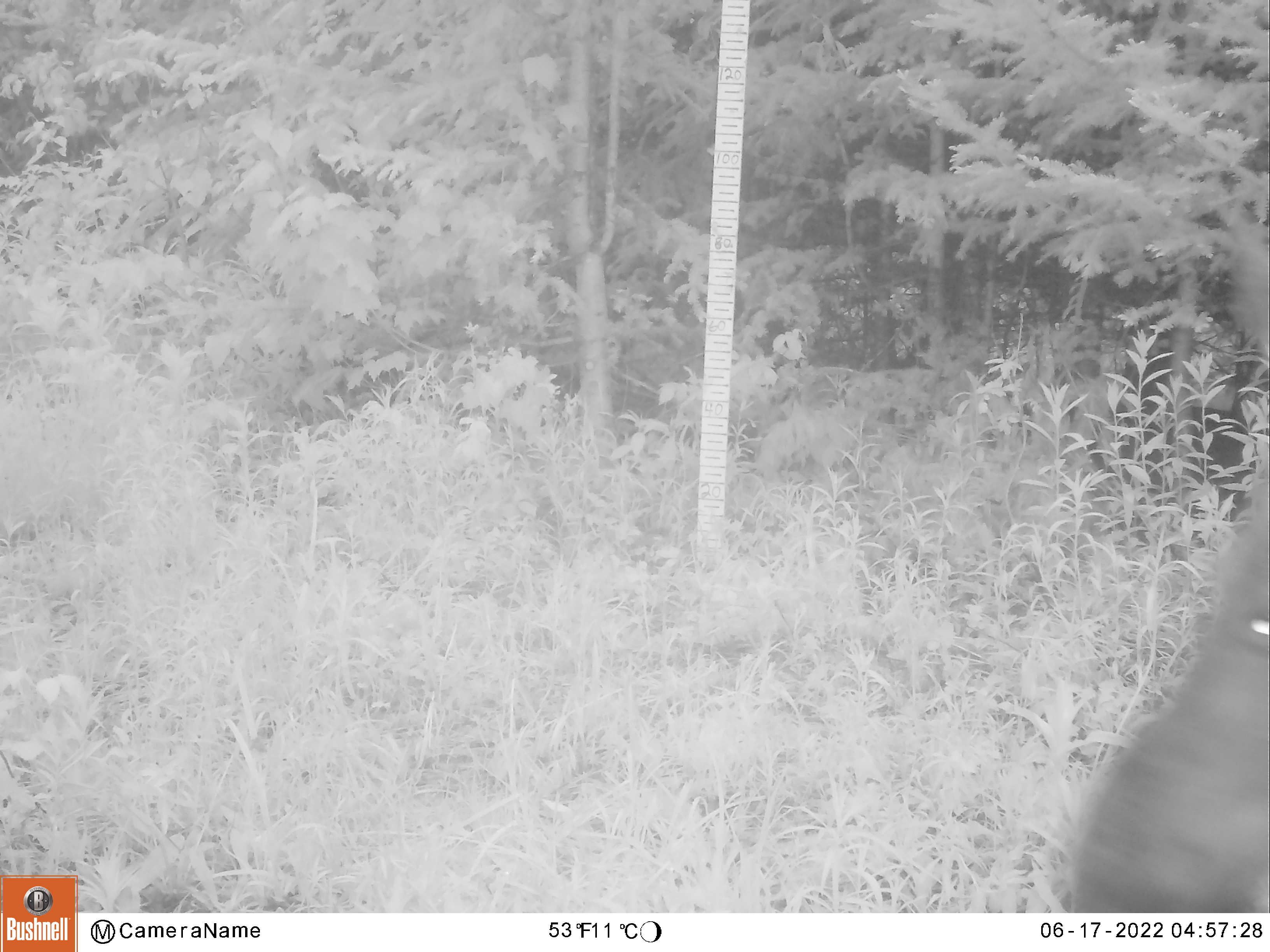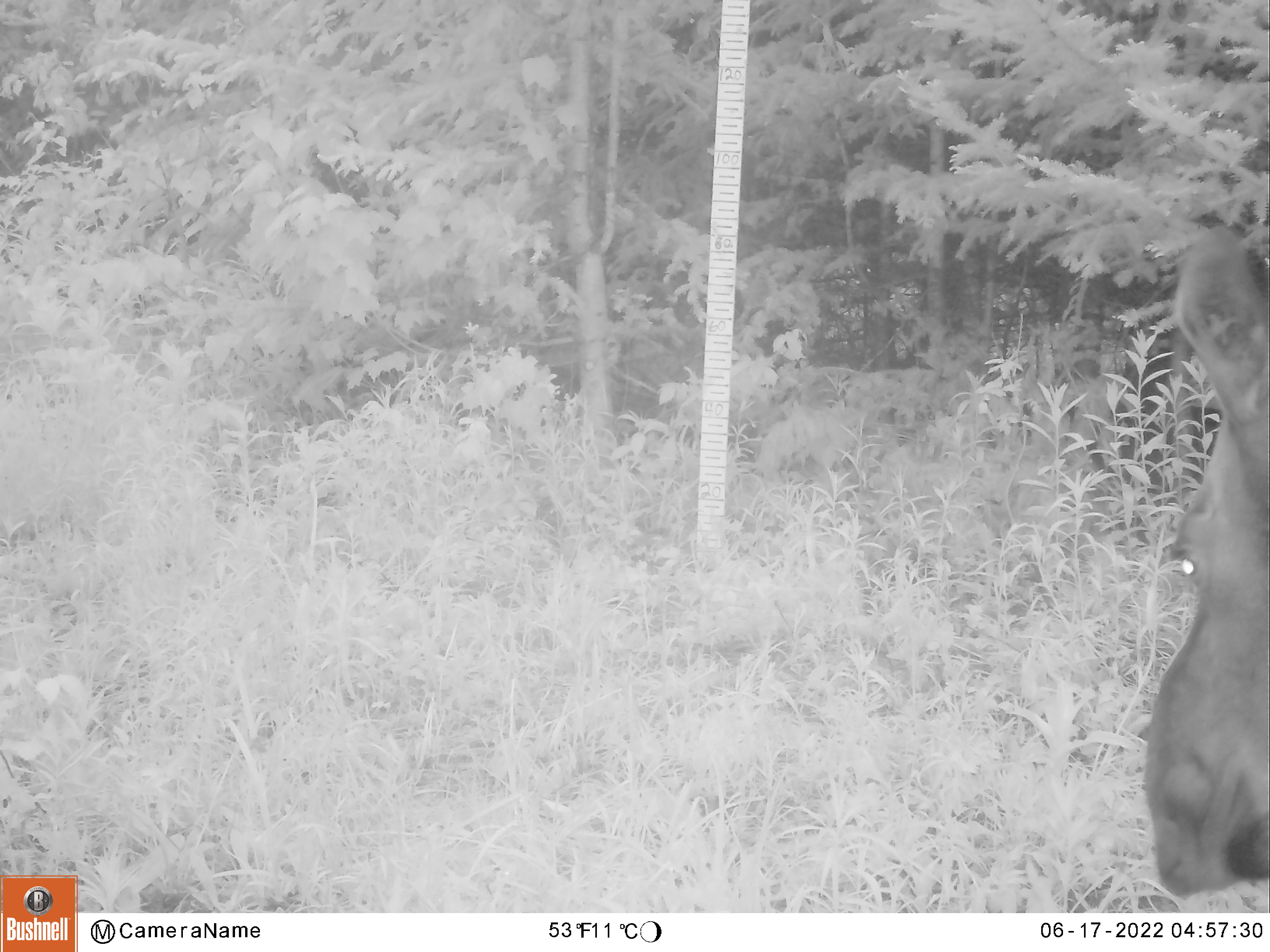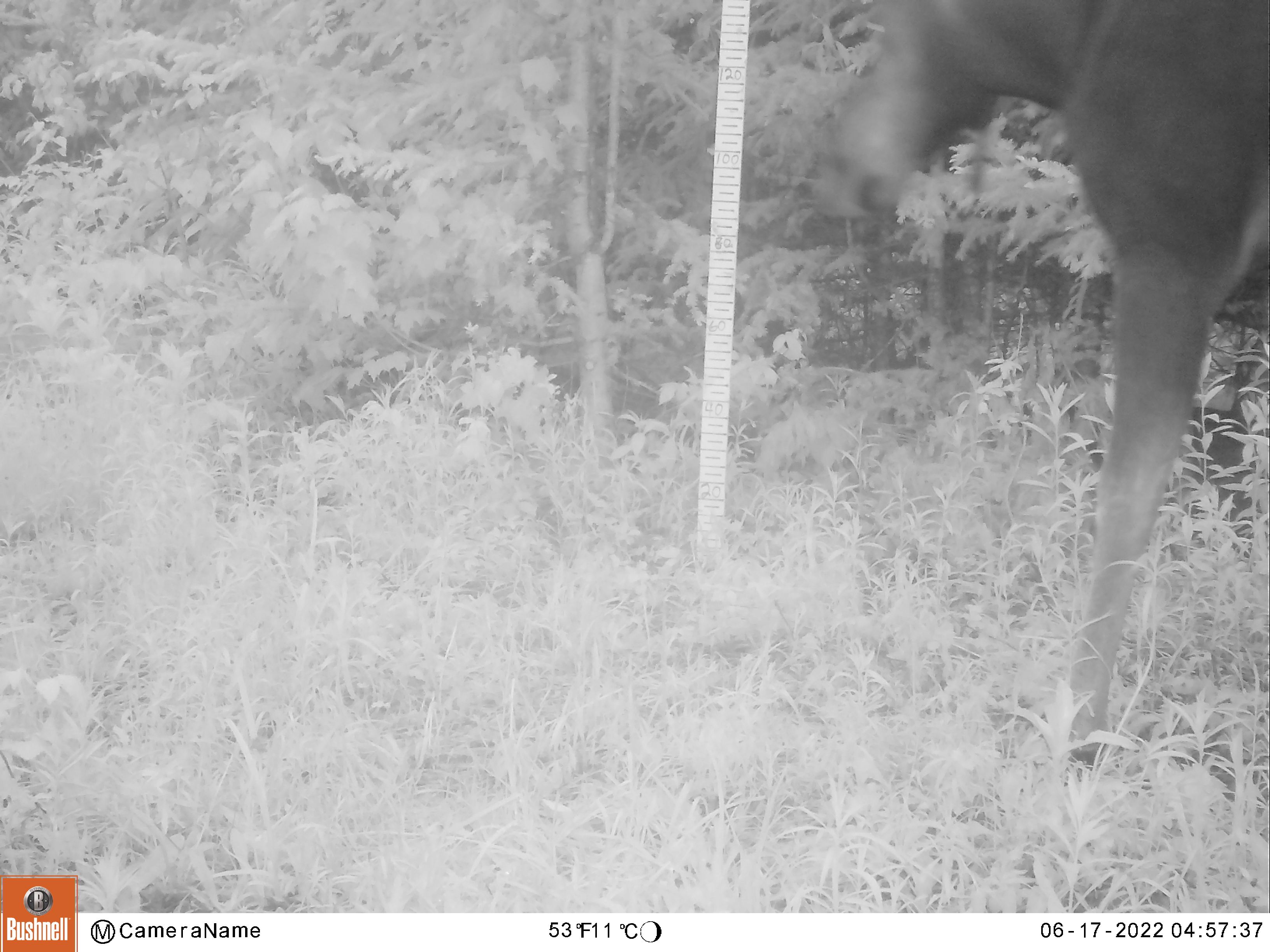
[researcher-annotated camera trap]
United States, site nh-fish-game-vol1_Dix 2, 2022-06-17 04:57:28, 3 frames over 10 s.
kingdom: Animalia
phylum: Chordata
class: Mammalia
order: Artiodactyla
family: Cervidae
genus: Alces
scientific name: Alces alces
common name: moose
Moose (Alces alces).